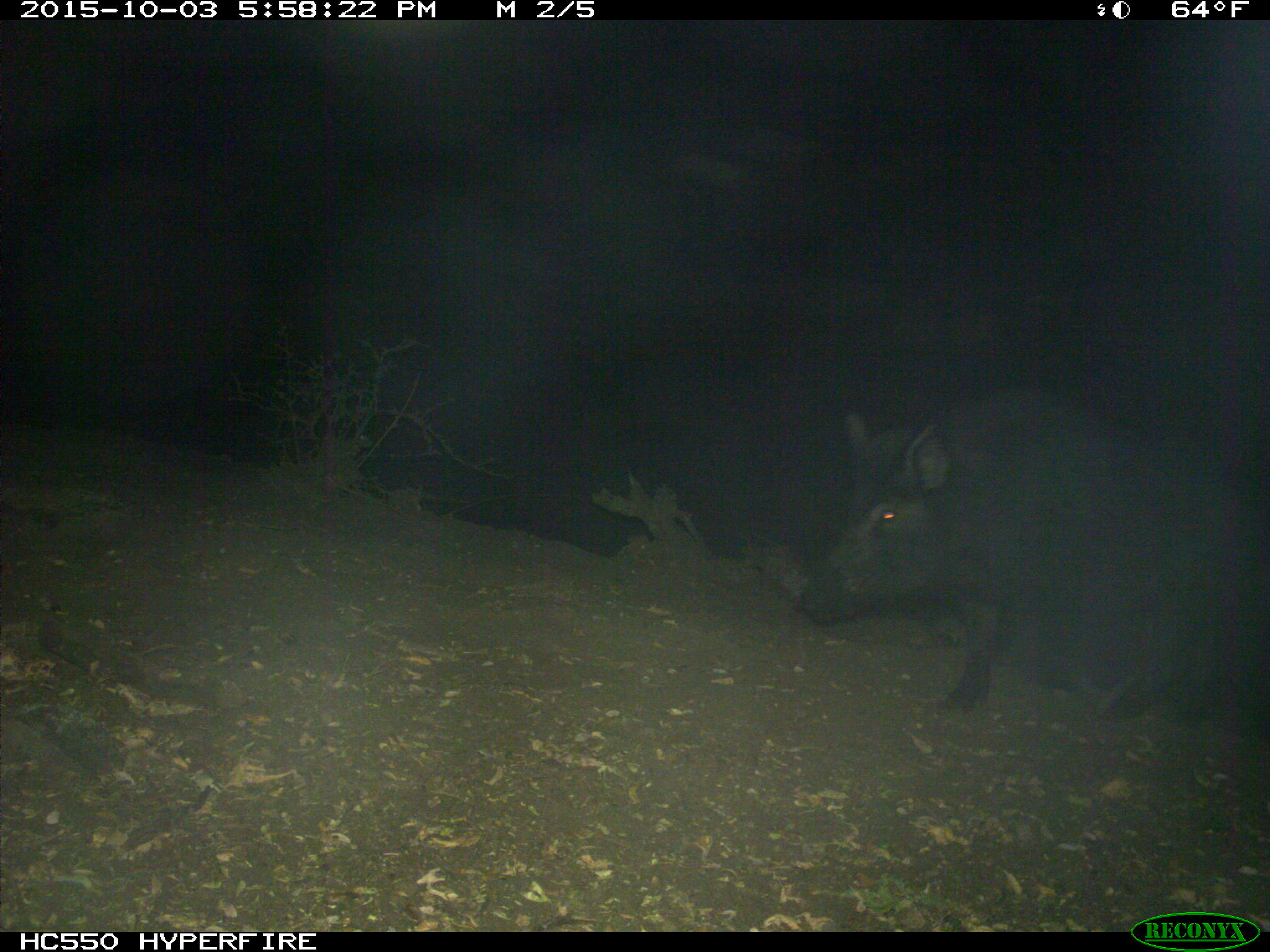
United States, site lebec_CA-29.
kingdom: Animalia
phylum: Chordata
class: Mammalia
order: Artiodactyla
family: Suidae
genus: Sus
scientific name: Sus scrofa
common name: wild boar